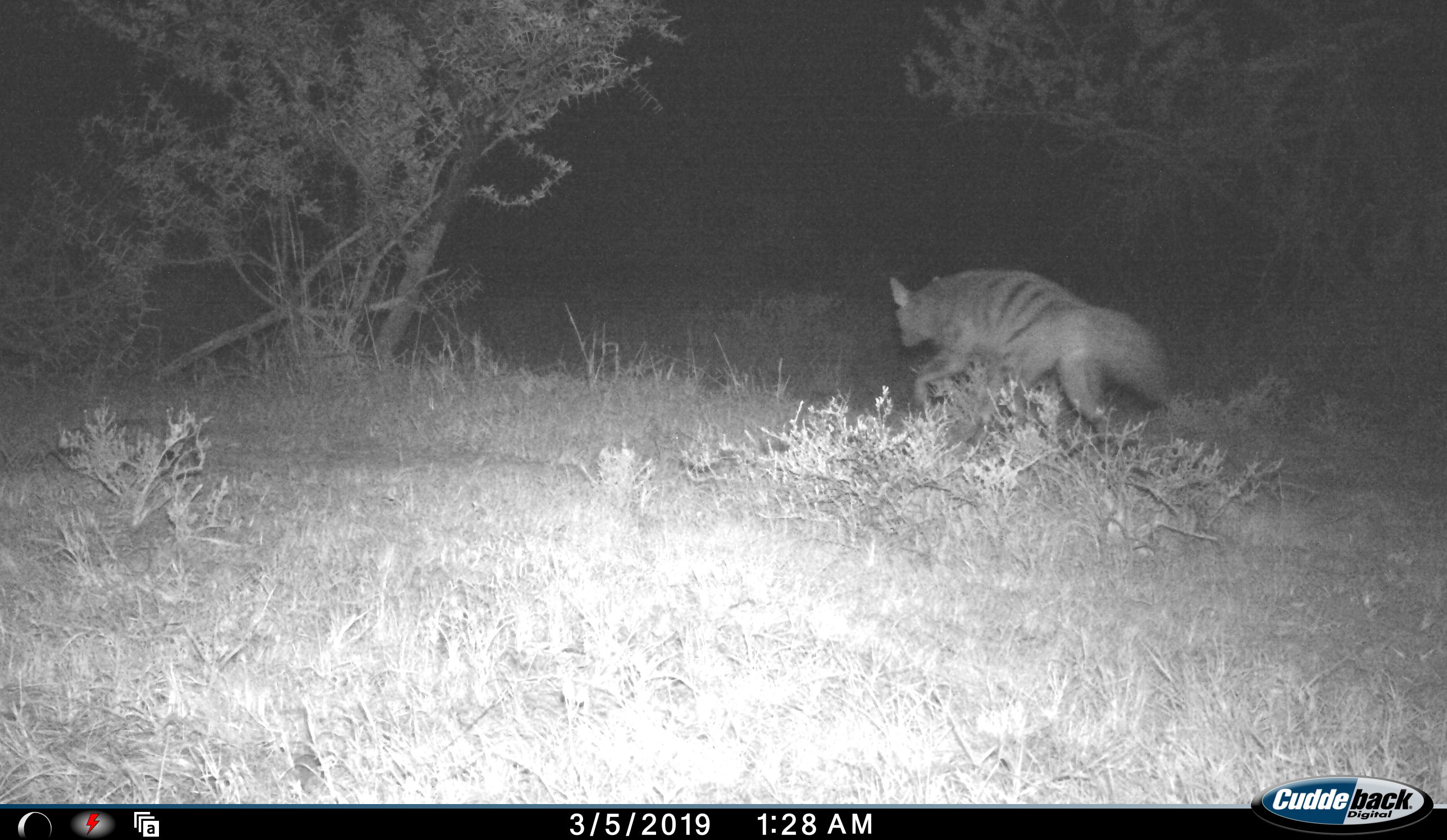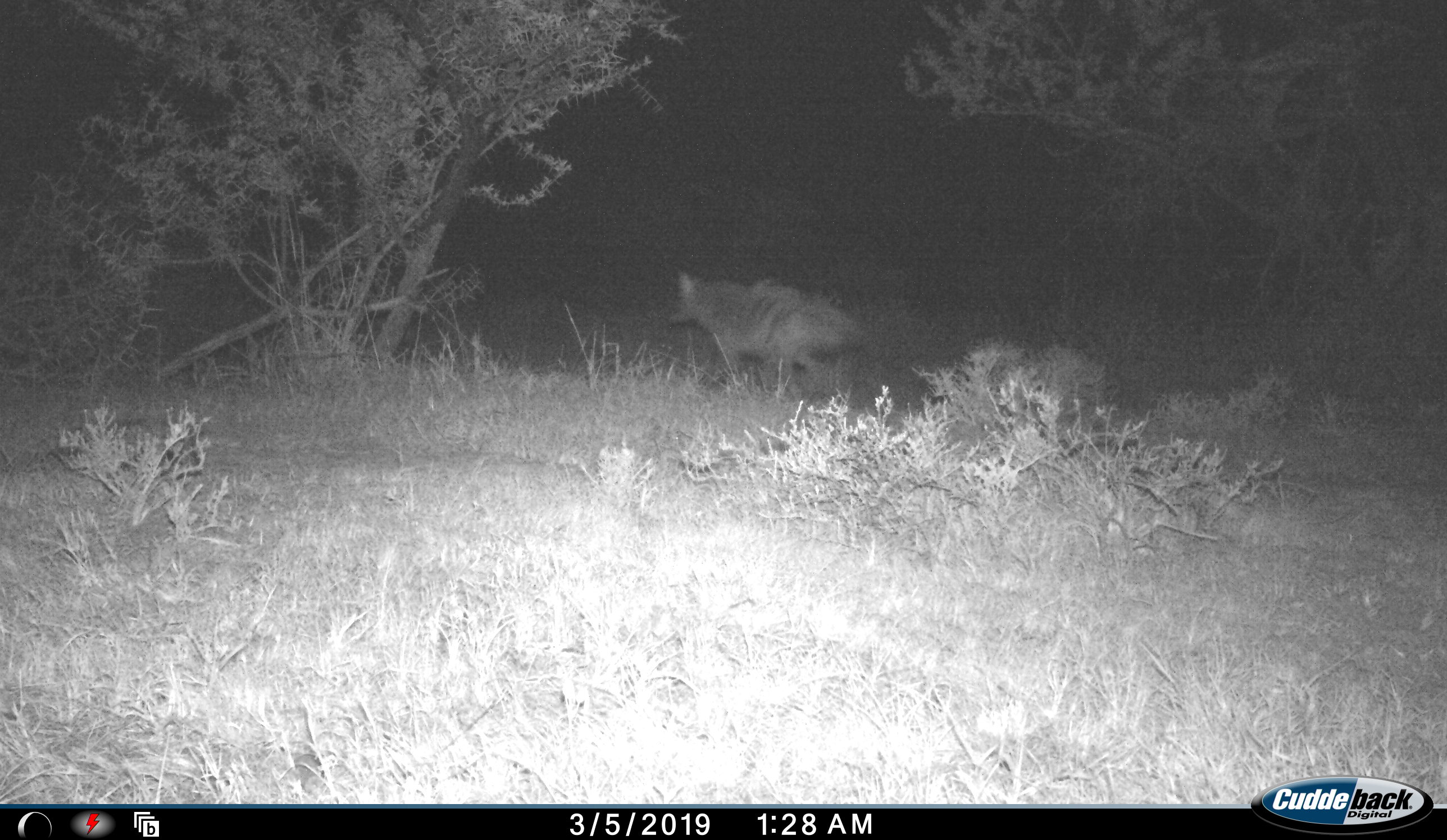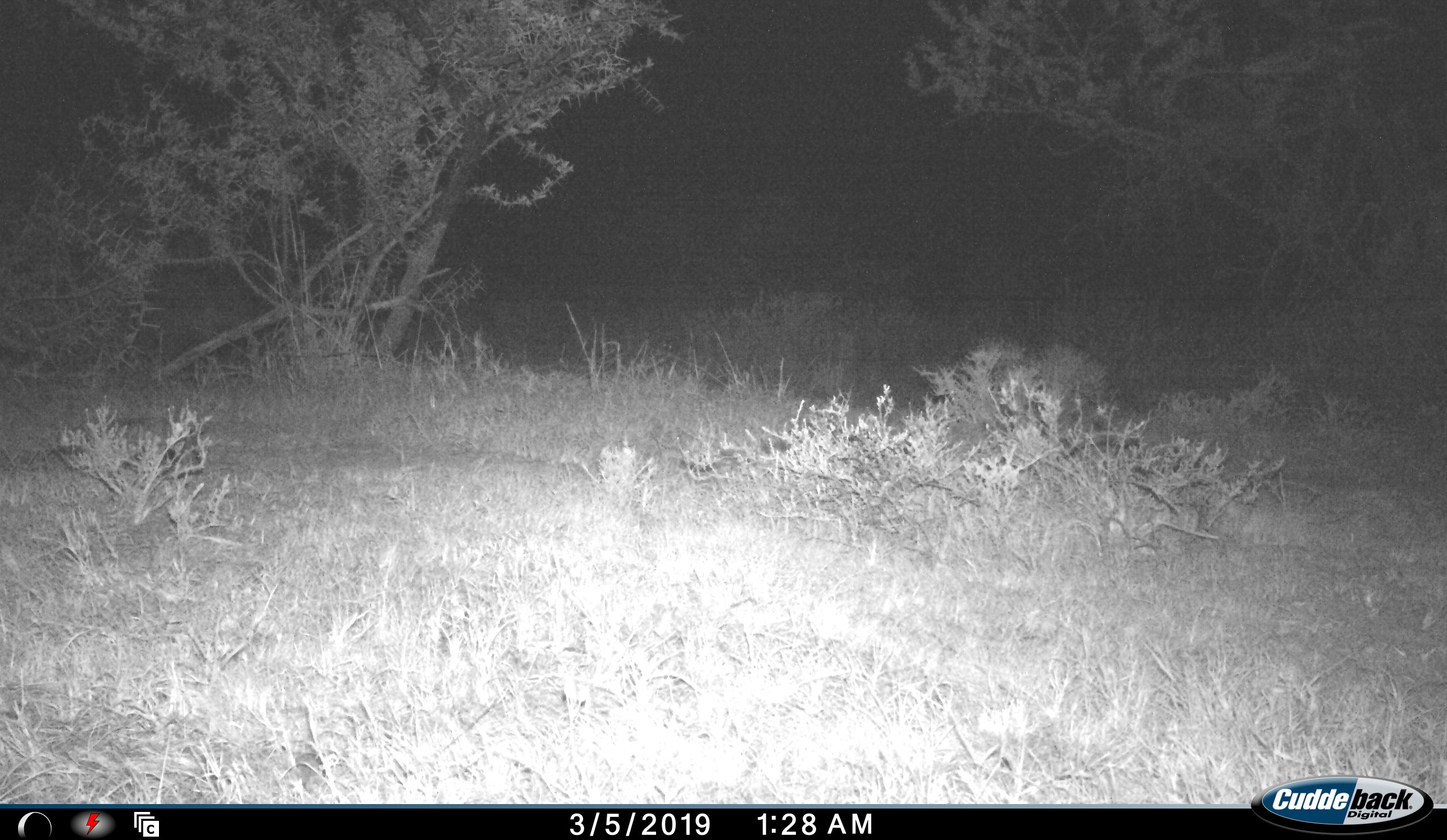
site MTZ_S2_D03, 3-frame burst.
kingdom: Animalia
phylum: Chordata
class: Mammalia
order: Carnivora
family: Hyaenidae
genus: Proteles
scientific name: Proteles cristatus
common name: aardwolf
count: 1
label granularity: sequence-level